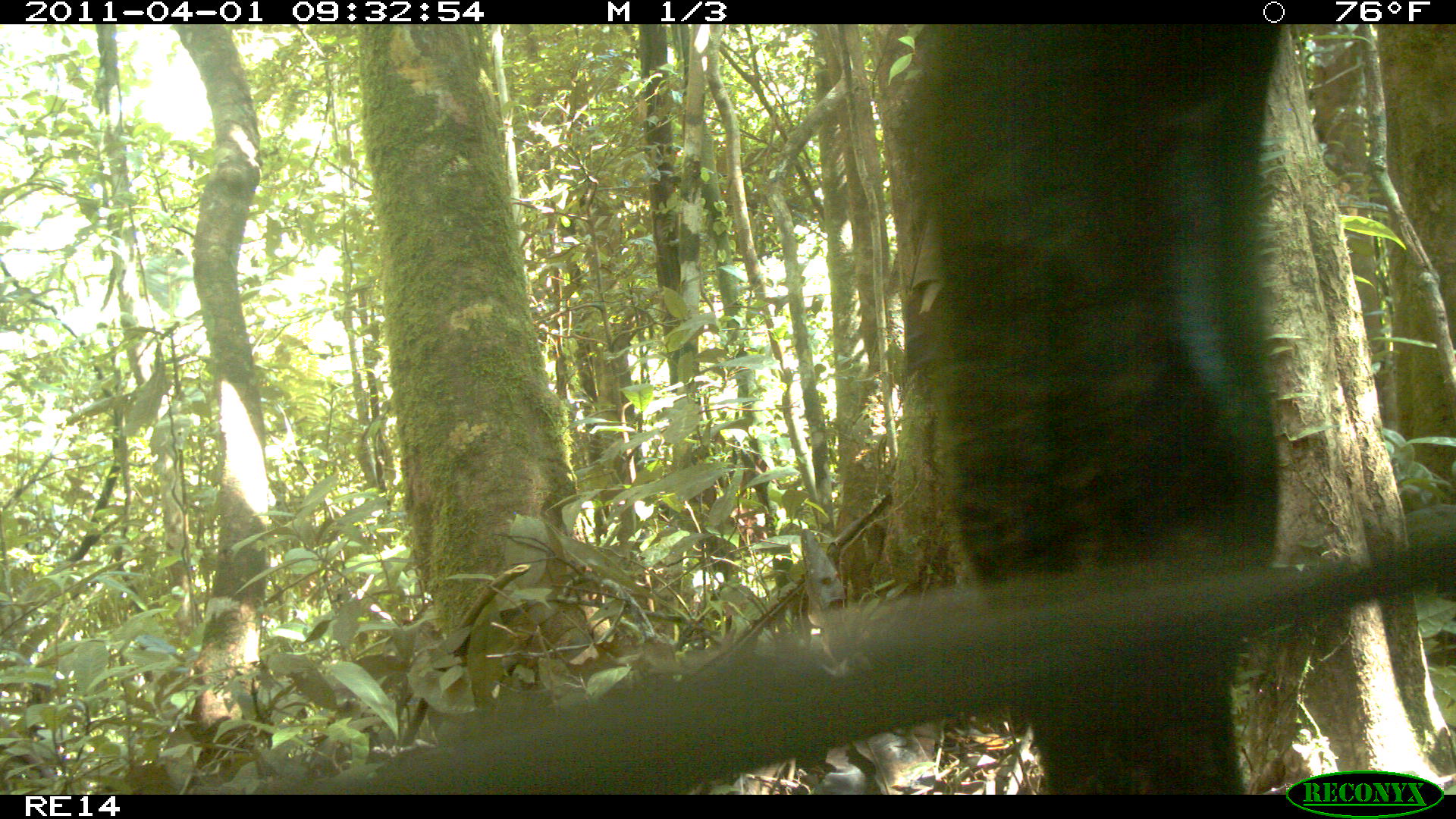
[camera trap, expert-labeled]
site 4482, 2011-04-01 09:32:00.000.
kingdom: Animalia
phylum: Chordata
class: Mammalia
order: Artiodactyla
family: Bovidae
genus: Bos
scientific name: Bos taurus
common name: domestic cattle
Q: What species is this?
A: Bos taurus (domestic cattle).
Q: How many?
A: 1.